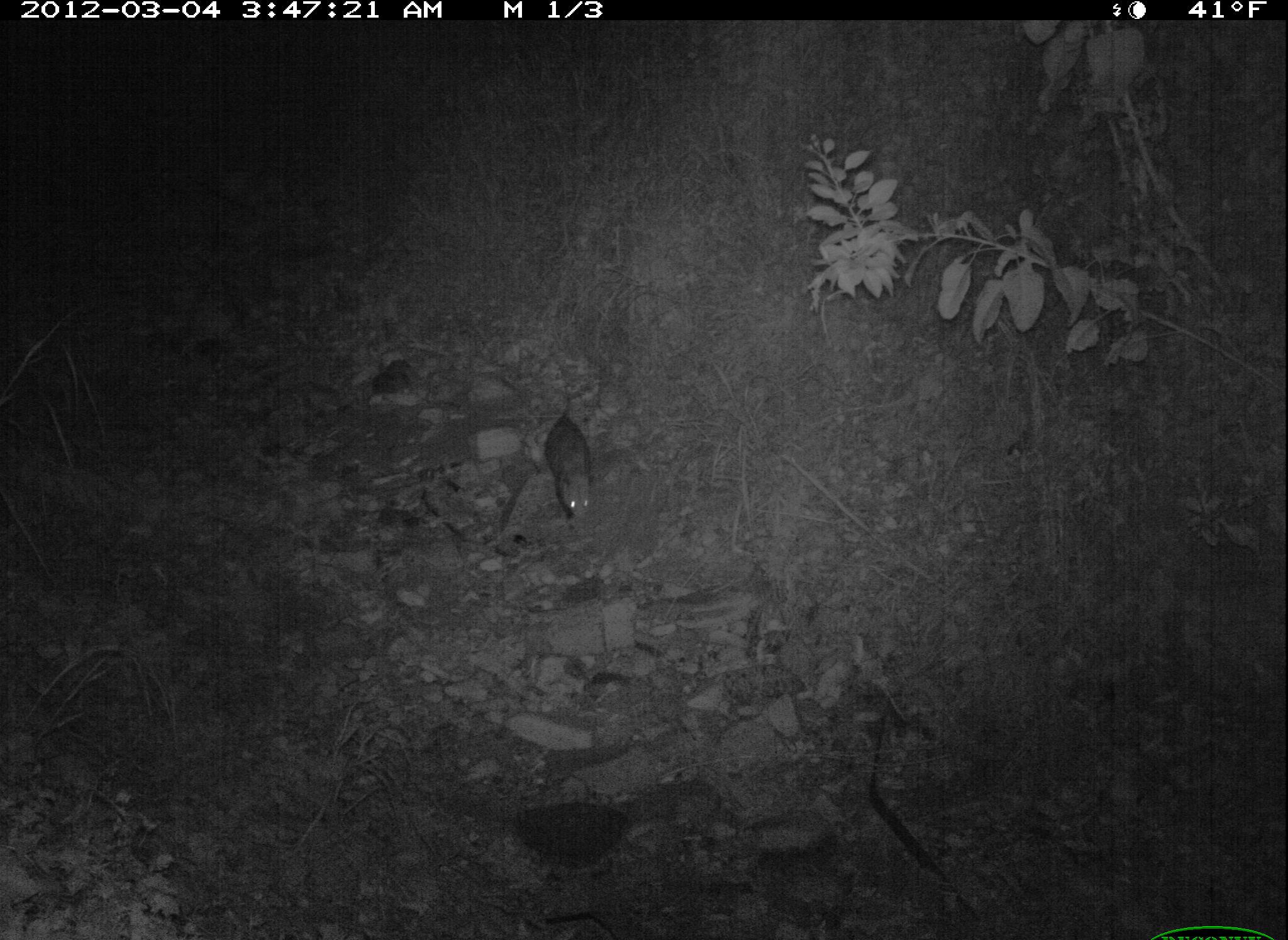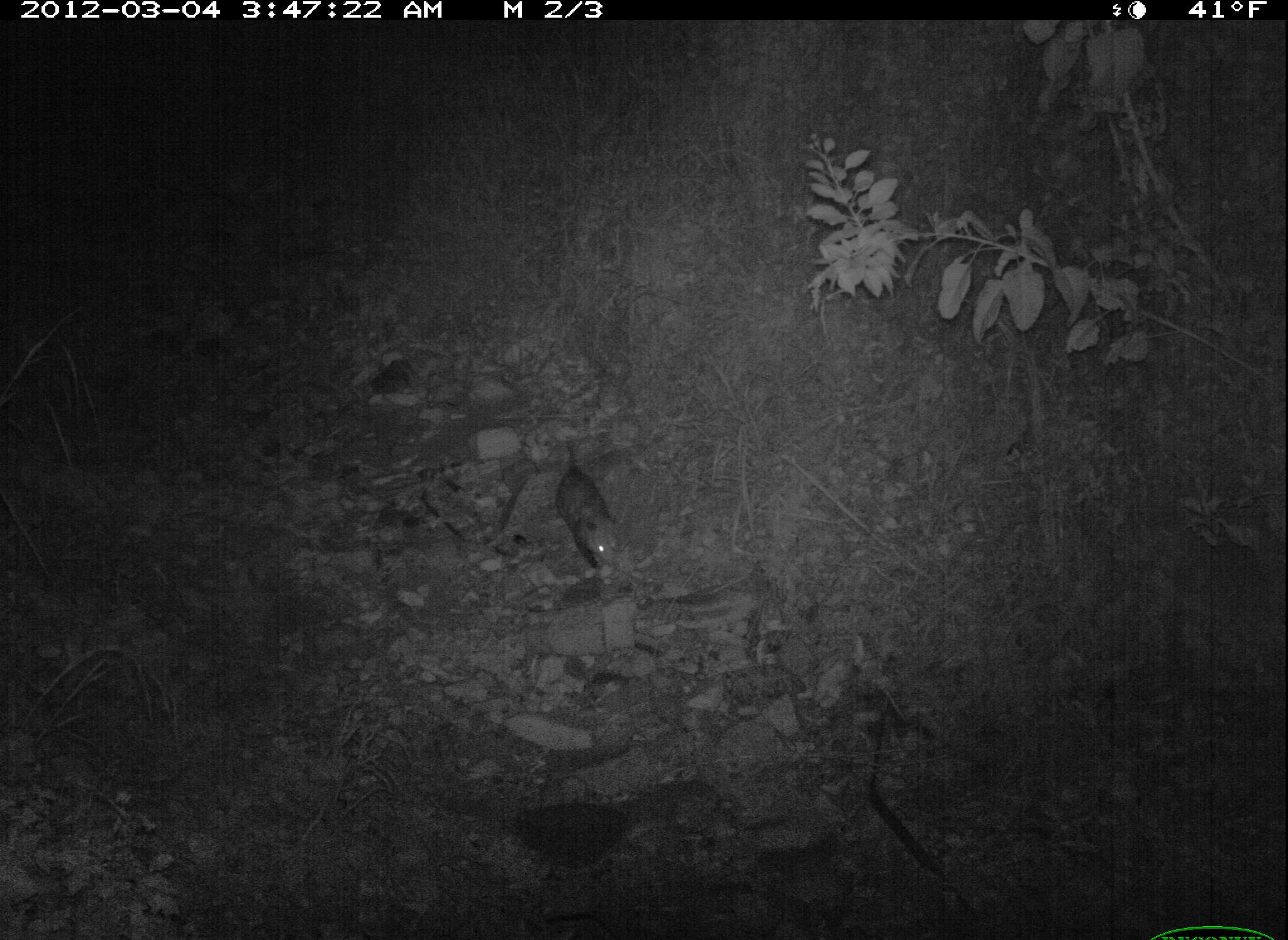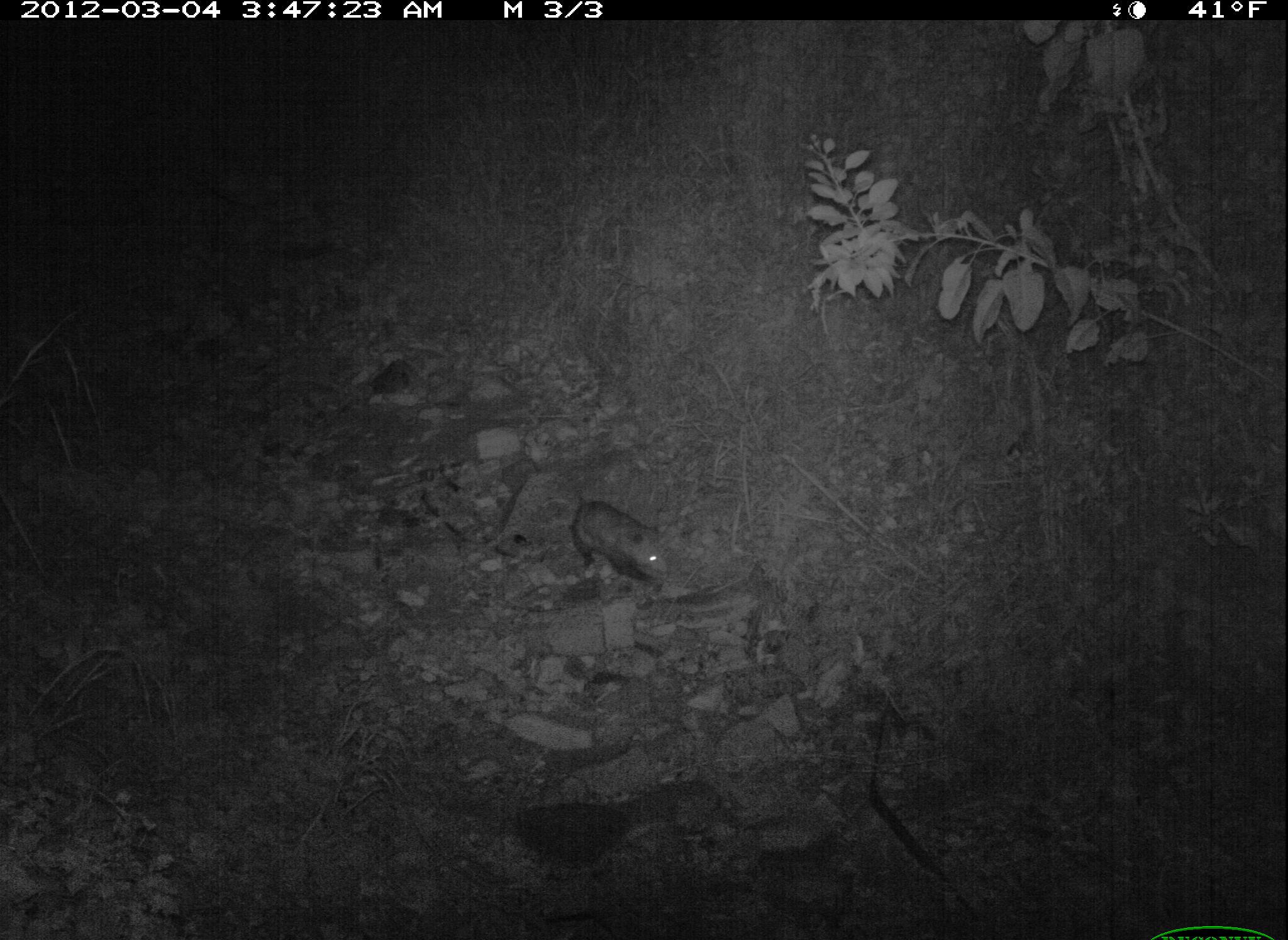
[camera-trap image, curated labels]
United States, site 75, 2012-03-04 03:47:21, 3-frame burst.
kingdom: Animalia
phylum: Chordata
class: Mammalia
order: Didelphimorphia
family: Didelphidae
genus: Didelphis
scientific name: Didelphis virginiana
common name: virginia opossum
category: opossum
Opossum (virginia opossum) (Didelphis virginiana).